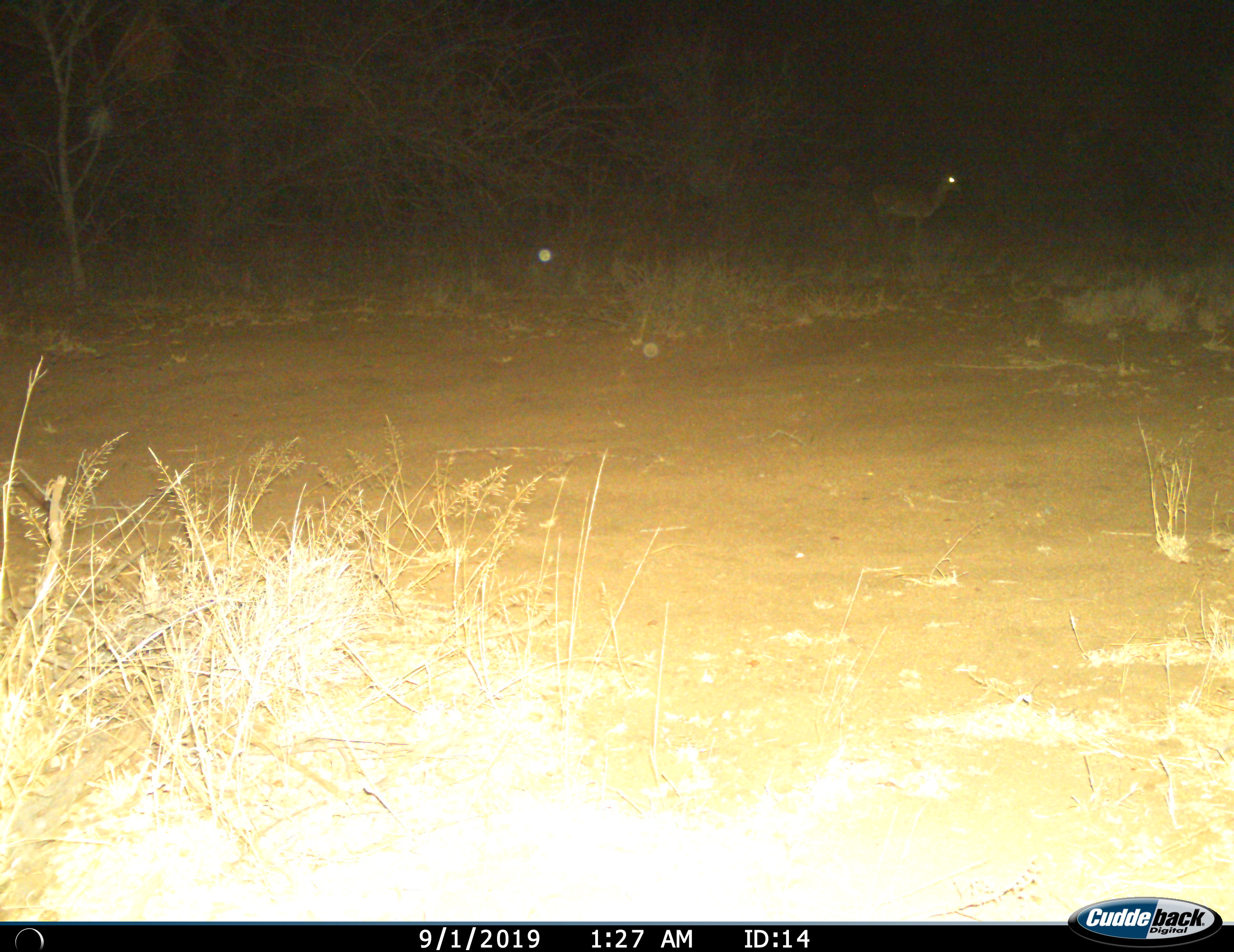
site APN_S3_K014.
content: unidentified animal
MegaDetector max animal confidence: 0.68